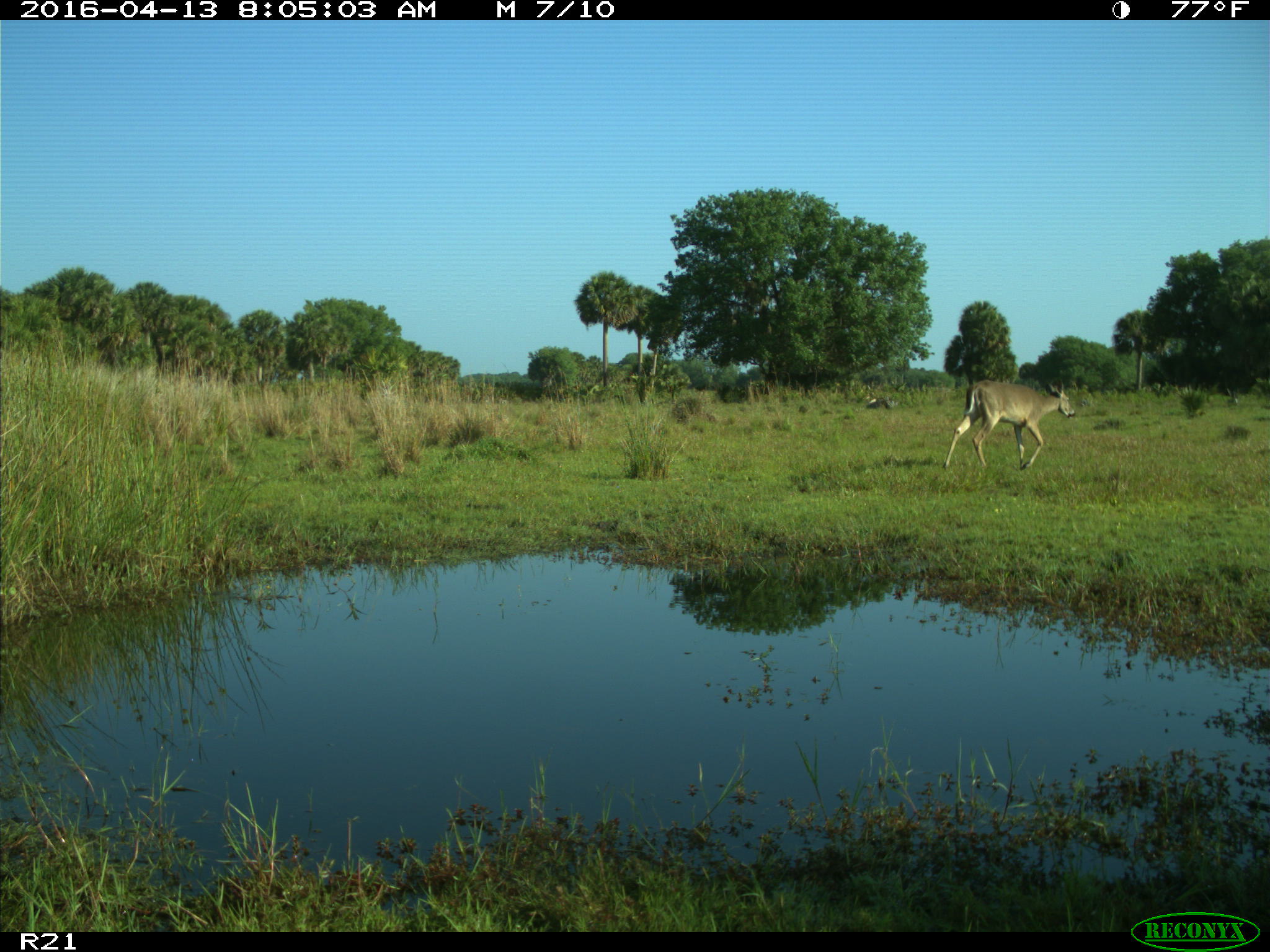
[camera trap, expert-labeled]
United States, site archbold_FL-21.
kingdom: Animalia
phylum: Chordata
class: Mammalia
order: Artiodactyla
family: Cervidae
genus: Odocoileus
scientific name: Odocoileus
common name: deer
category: unidentified deer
Unidentified deer (deer) (Odocoileus).